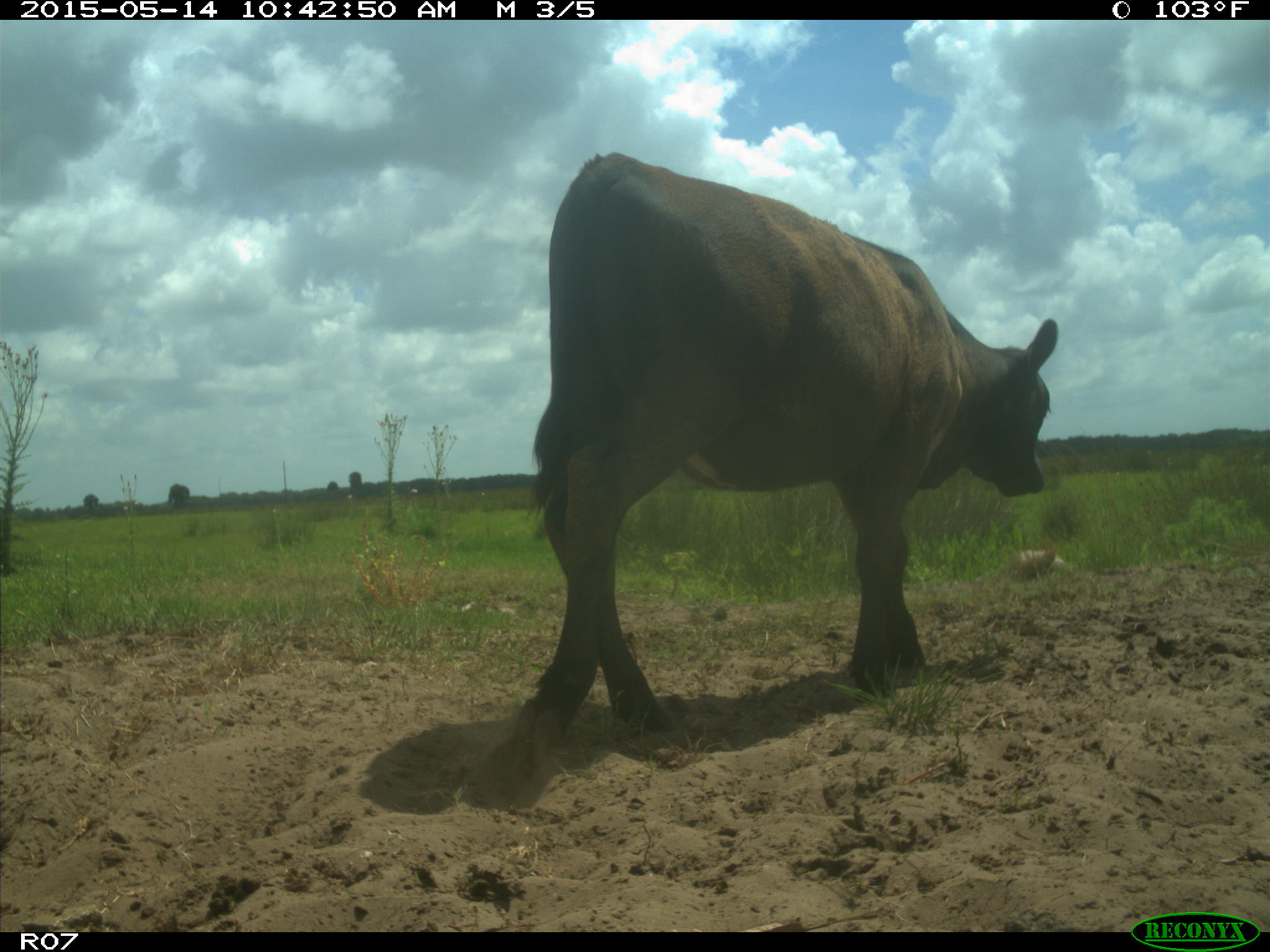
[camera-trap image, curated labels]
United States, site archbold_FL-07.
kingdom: Animalia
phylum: Chordata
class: Mammalia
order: Artiodactyla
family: Bovidae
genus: Bos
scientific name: Bos taurus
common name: domestic cow